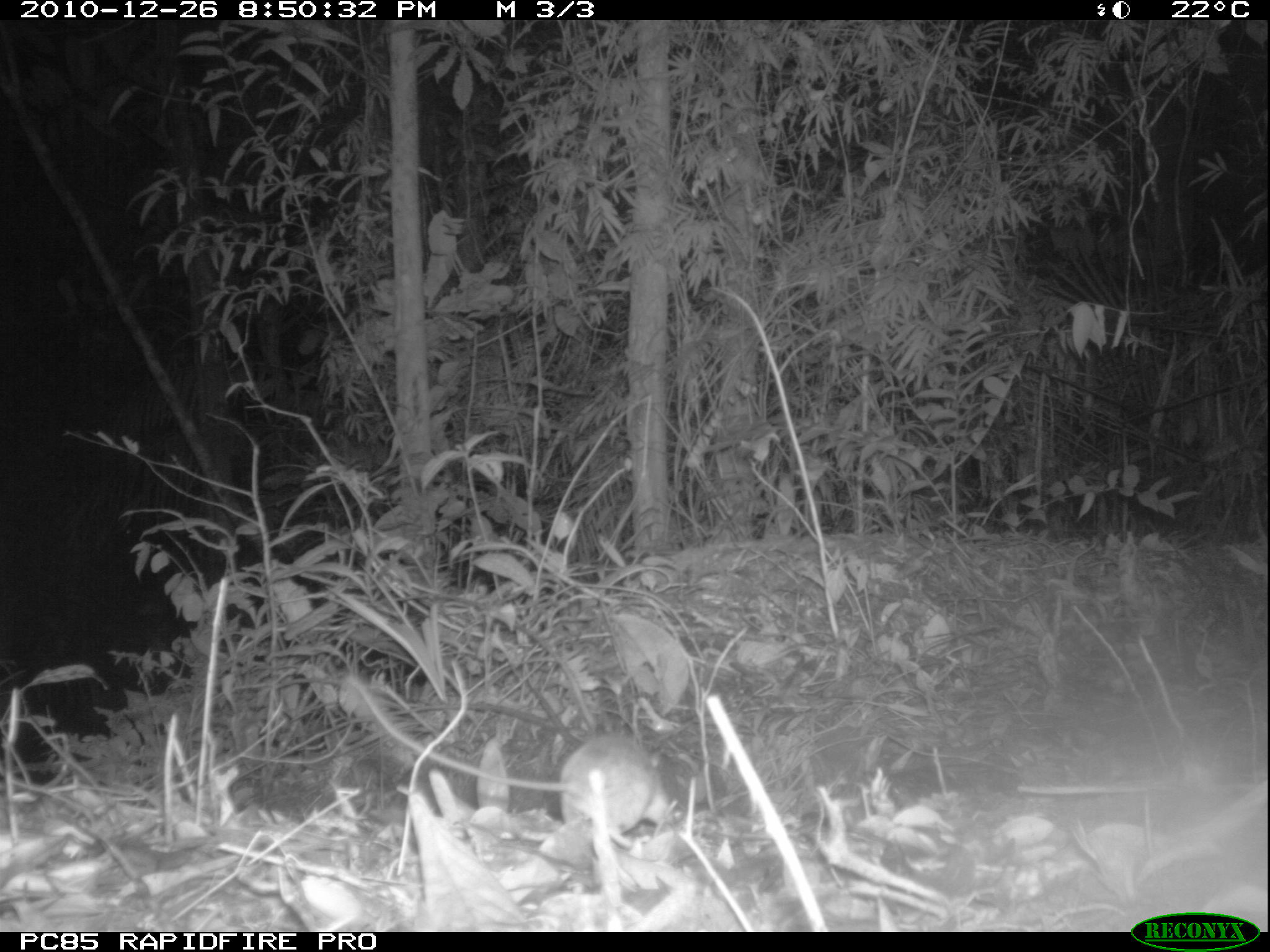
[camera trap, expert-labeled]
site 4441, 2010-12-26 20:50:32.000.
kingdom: Animalia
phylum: Chordata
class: Mammalia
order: Rodentia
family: Nesomyidae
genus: Eliurus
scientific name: Eliurus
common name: eliurus rat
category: eliurus spp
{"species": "eliurus spp (eliurus rat) (Eliurus)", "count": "1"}